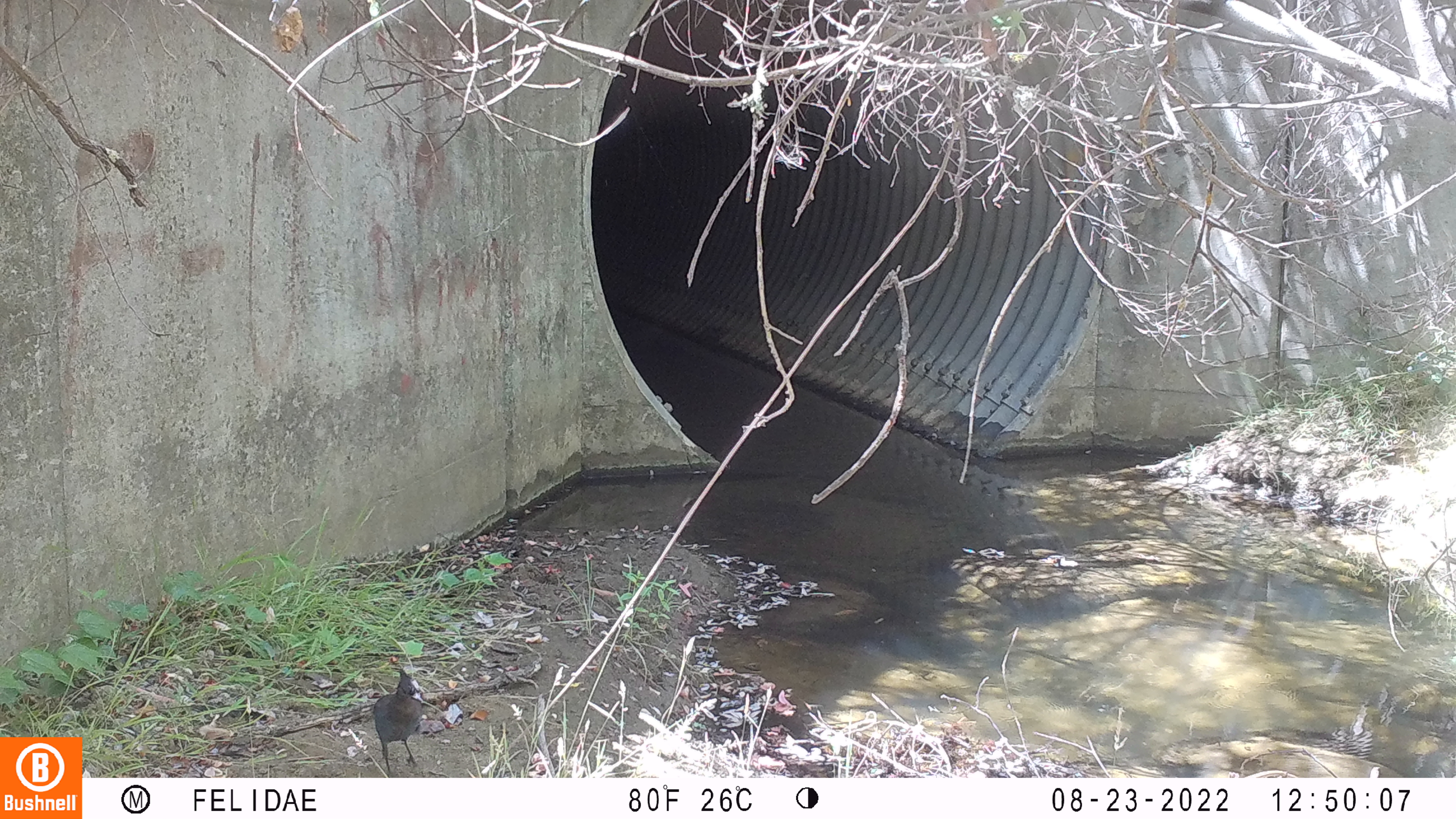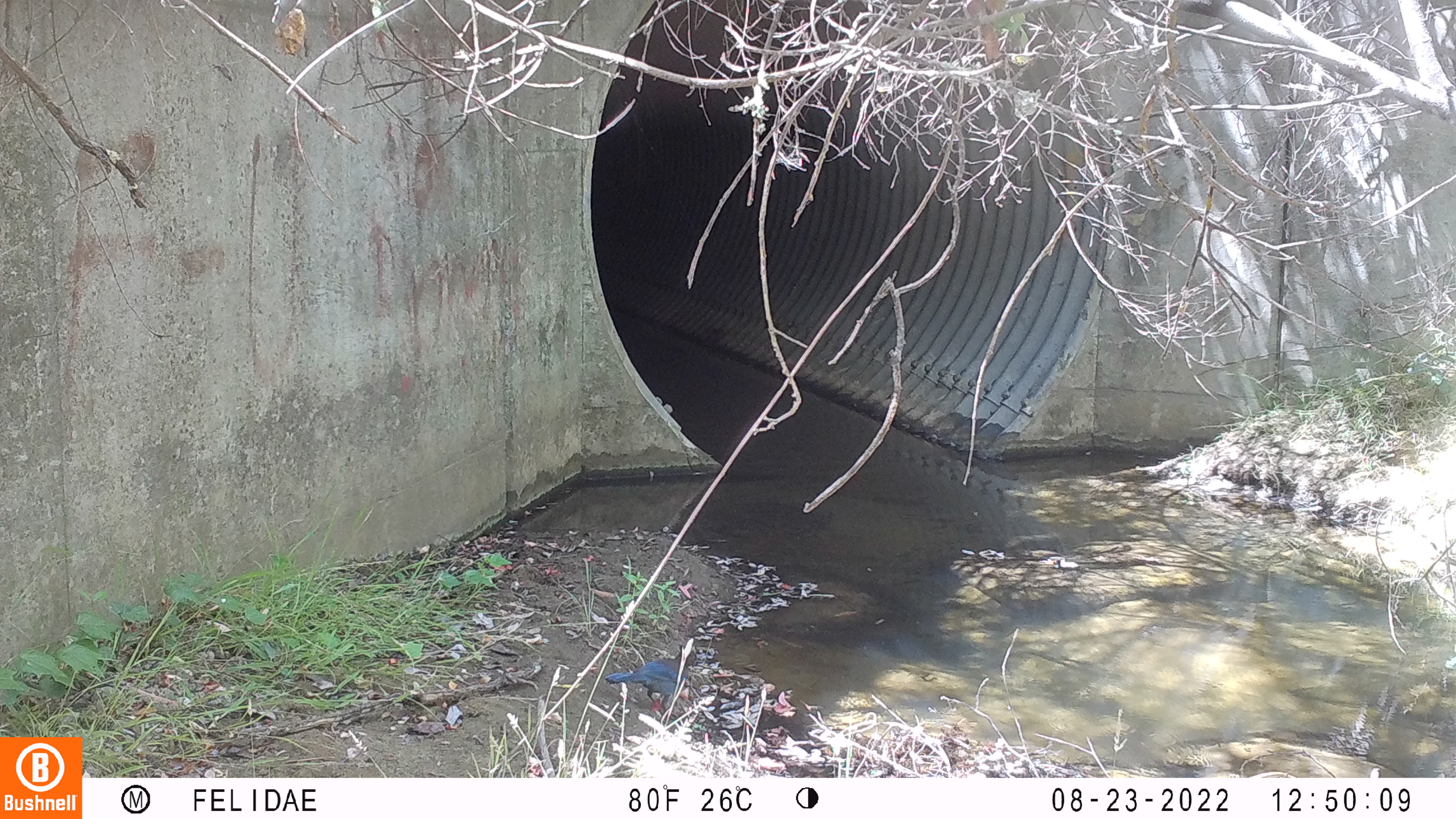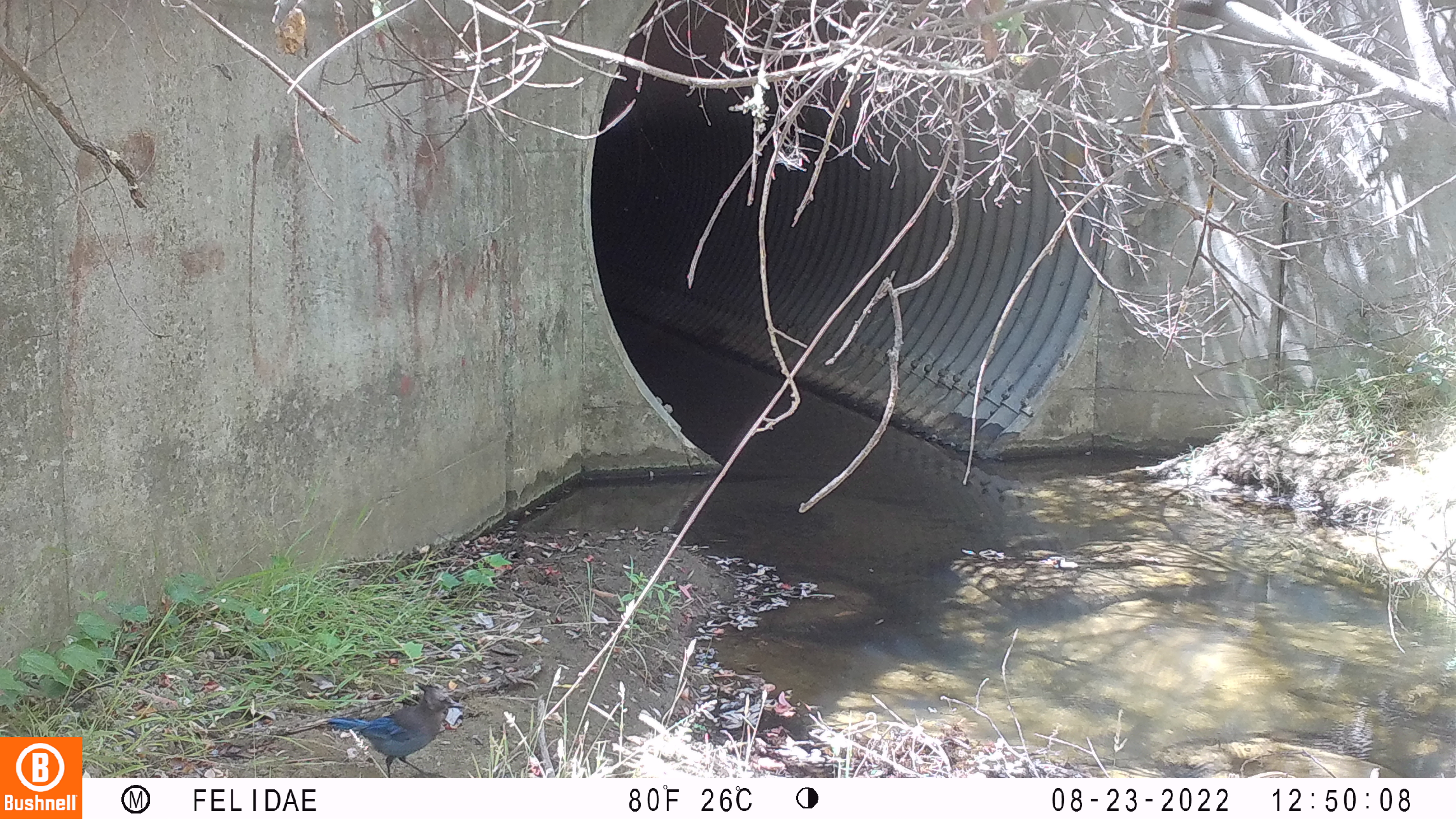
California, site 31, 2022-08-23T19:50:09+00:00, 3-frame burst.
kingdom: Animalia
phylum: Chordata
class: Aves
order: Passeriformes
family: Corvidae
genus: Cyanocitta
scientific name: Cyanocitta stelleri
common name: steller's jay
Steller's jay (Cyanocitta stelleri).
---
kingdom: Animalia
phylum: Chordata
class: Aves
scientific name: Aves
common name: bird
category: unknown bird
Unknown bird (bird) (Aves).